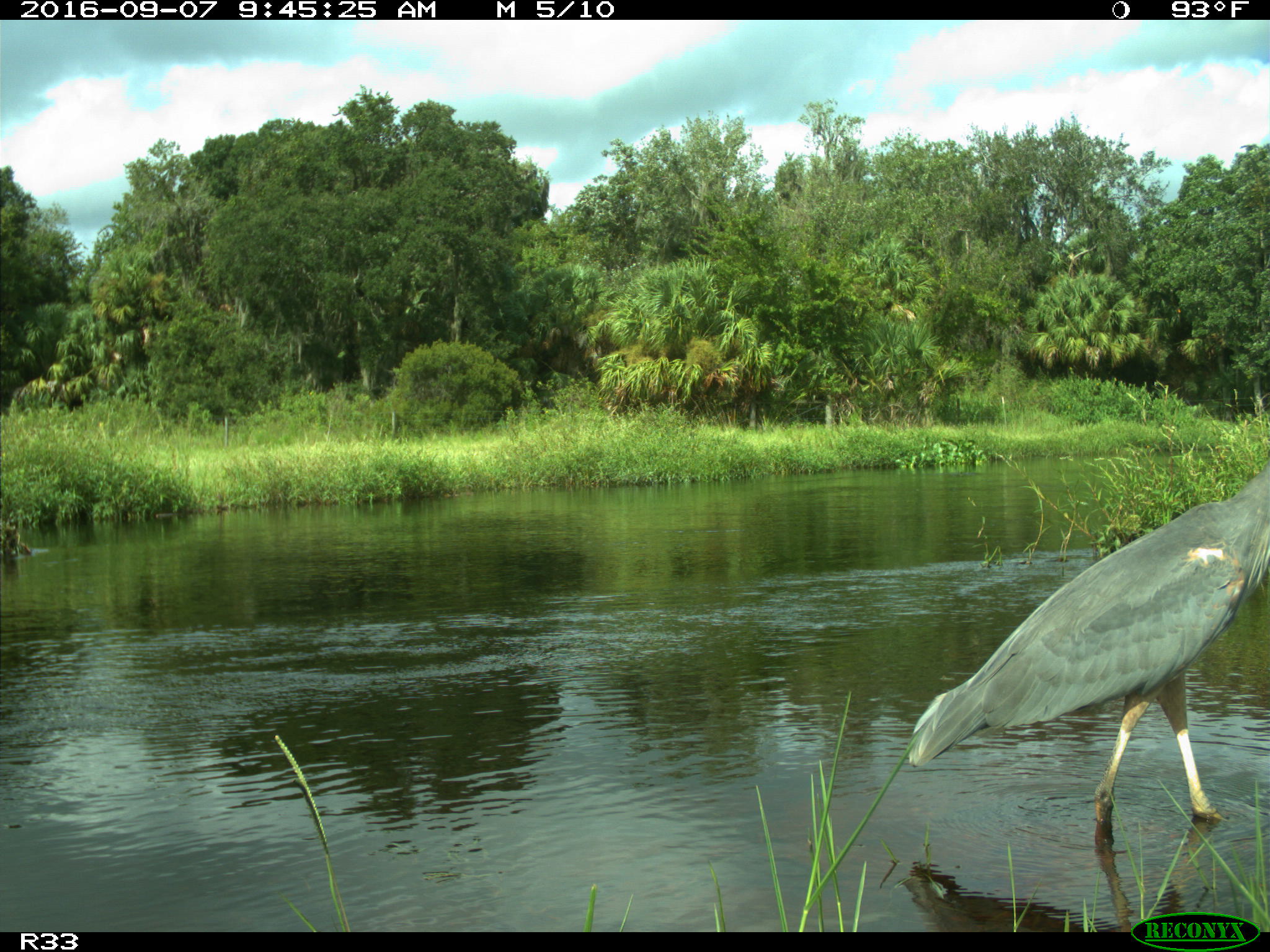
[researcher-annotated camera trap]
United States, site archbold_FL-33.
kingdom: Animalia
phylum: Chordata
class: Aves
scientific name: Aves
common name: birds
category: unidentified bird